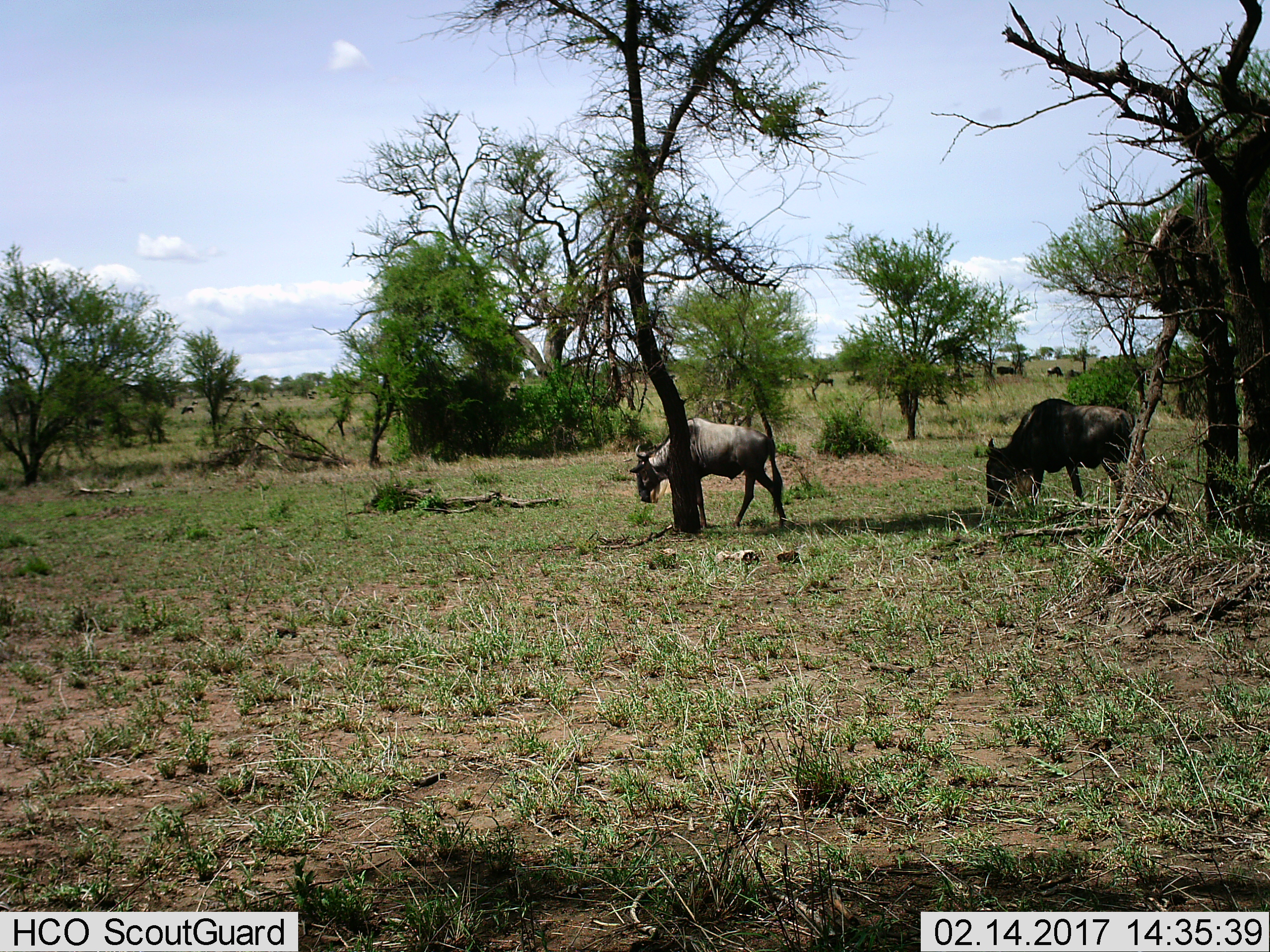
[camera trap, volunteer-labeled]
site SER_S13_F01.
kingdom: Animalia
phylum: Chordata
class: Mammalia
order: Artiodactyla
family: Bovidae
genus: Connochaetes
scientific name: Connochaetes taurinus taurinus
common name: blue wildebeest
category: wildebeestblue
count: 2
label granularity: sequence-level